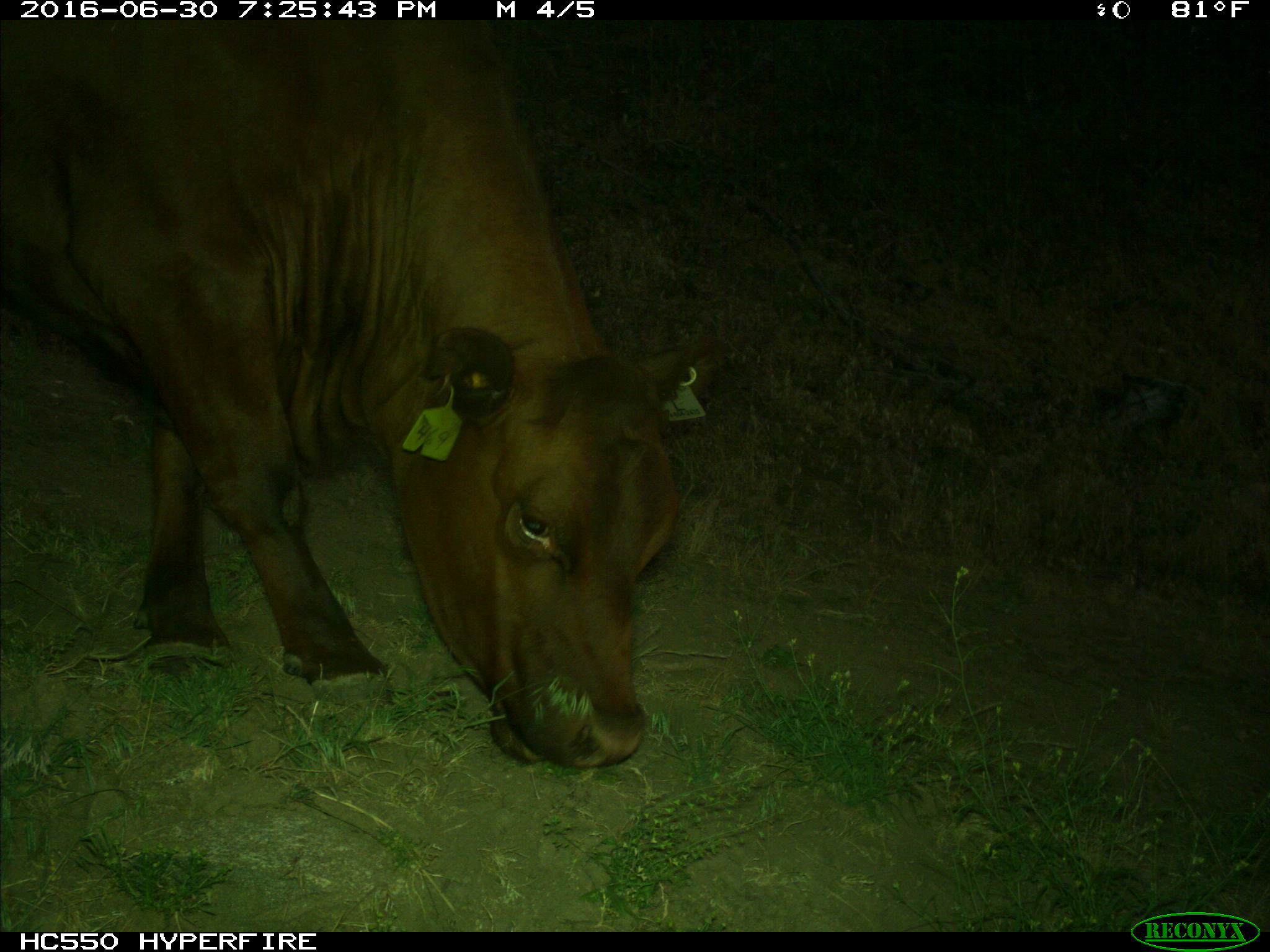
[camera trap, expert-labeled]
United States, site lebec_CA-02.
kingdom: Animalia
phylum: Chordata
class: Mammalia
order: Artiodactyla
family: Bovidae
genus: Bos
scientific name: Bos taurus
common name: domestic cow